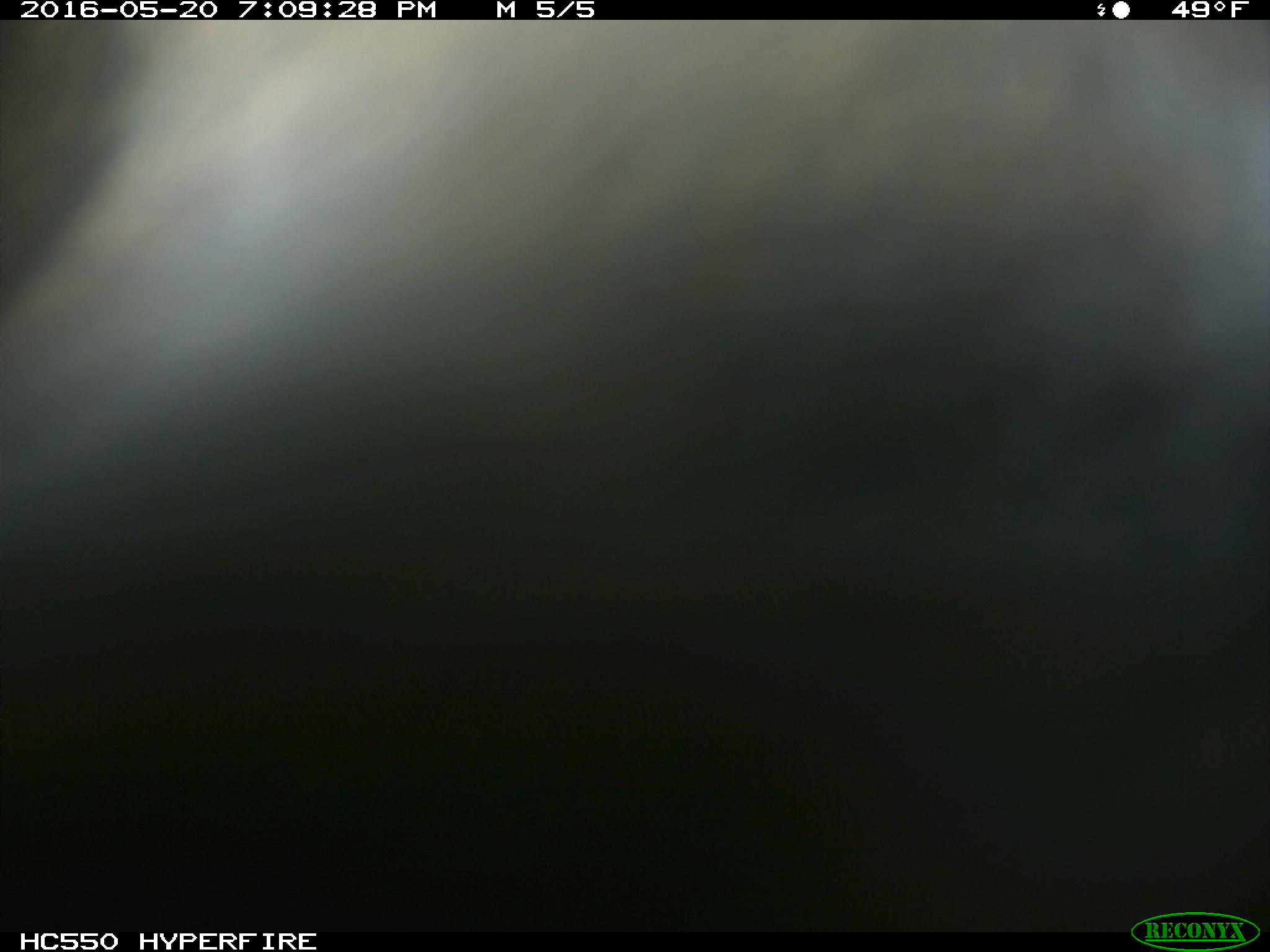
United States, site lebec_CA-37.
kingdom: Animalia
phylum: Chordata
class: Mammalia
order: Artiodactyla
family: Bovidae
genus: Bos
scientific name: Bos taurus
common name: domestic cow